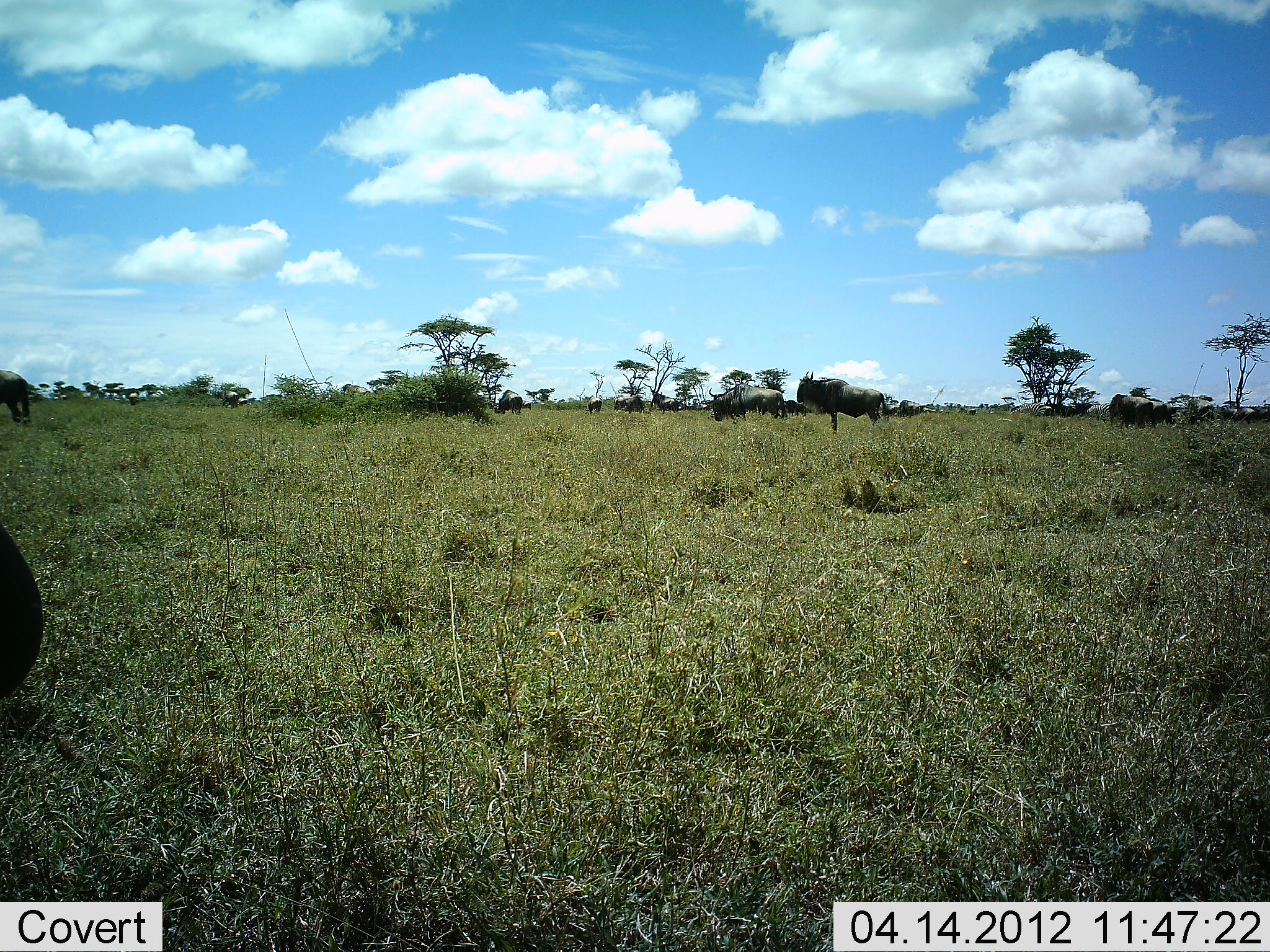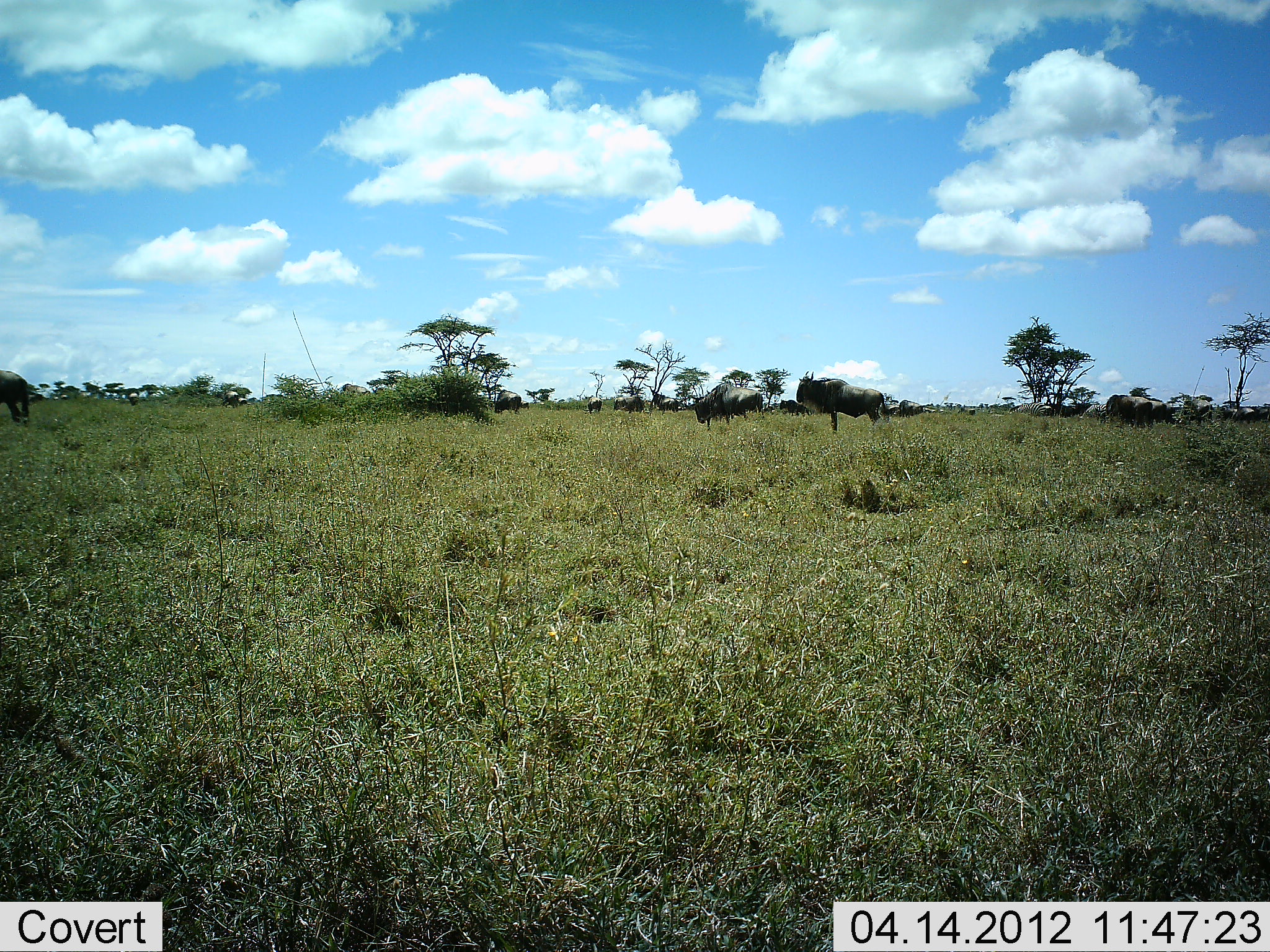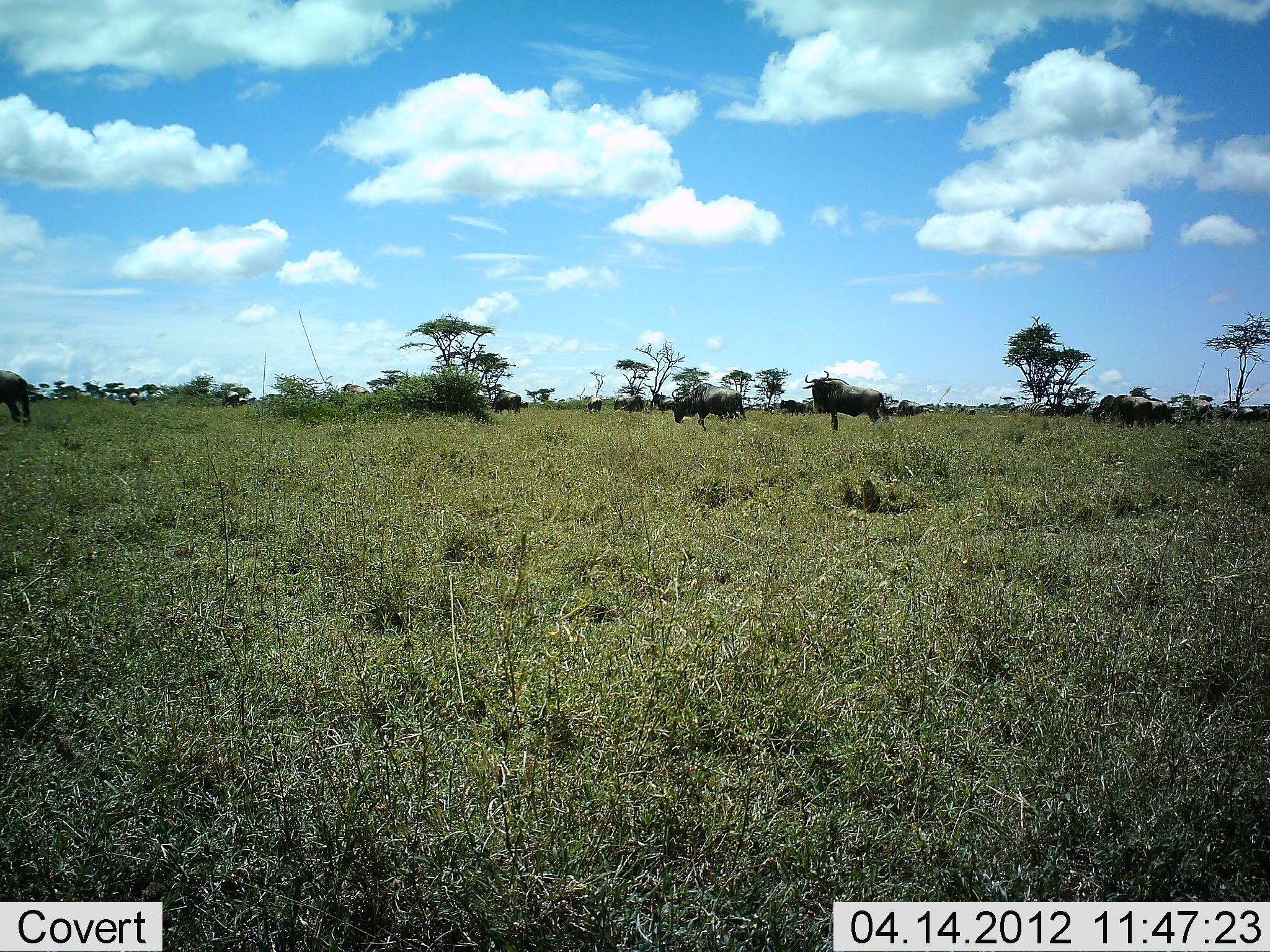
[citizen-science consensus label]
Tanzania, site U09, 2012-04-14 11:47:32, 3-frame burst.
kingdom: Animalia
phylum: Chordata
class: Mammalia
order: Artiodactyla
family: Bovidae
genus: Connochaetes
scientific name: Connochaetes taurinus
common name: blue wildebeest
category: wildebeest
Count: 11-50.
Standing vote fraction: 72%.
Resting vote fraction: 0%.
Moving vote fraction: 56%.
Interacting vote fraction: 0%.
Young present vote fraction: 0%.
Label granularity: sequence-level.